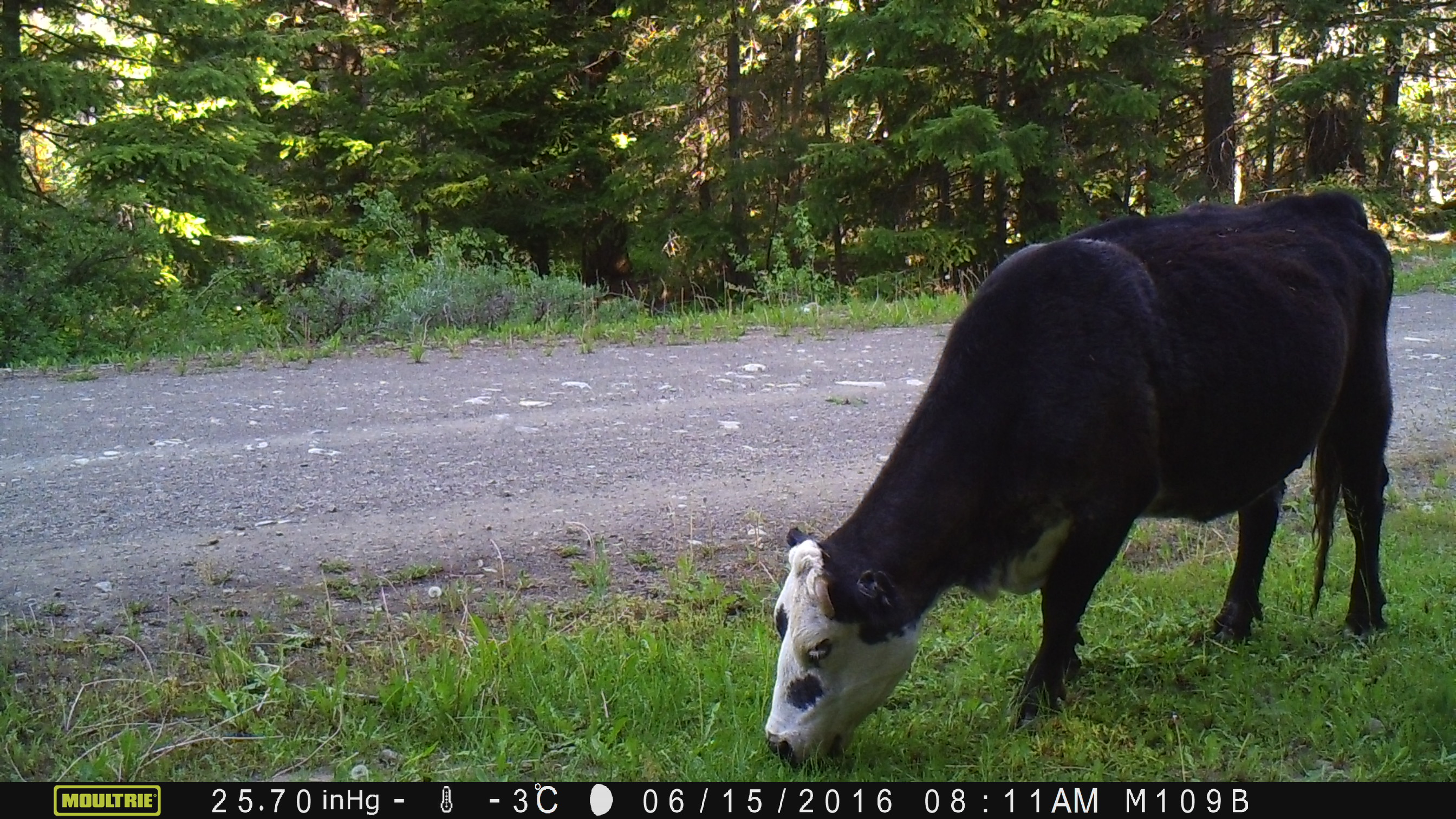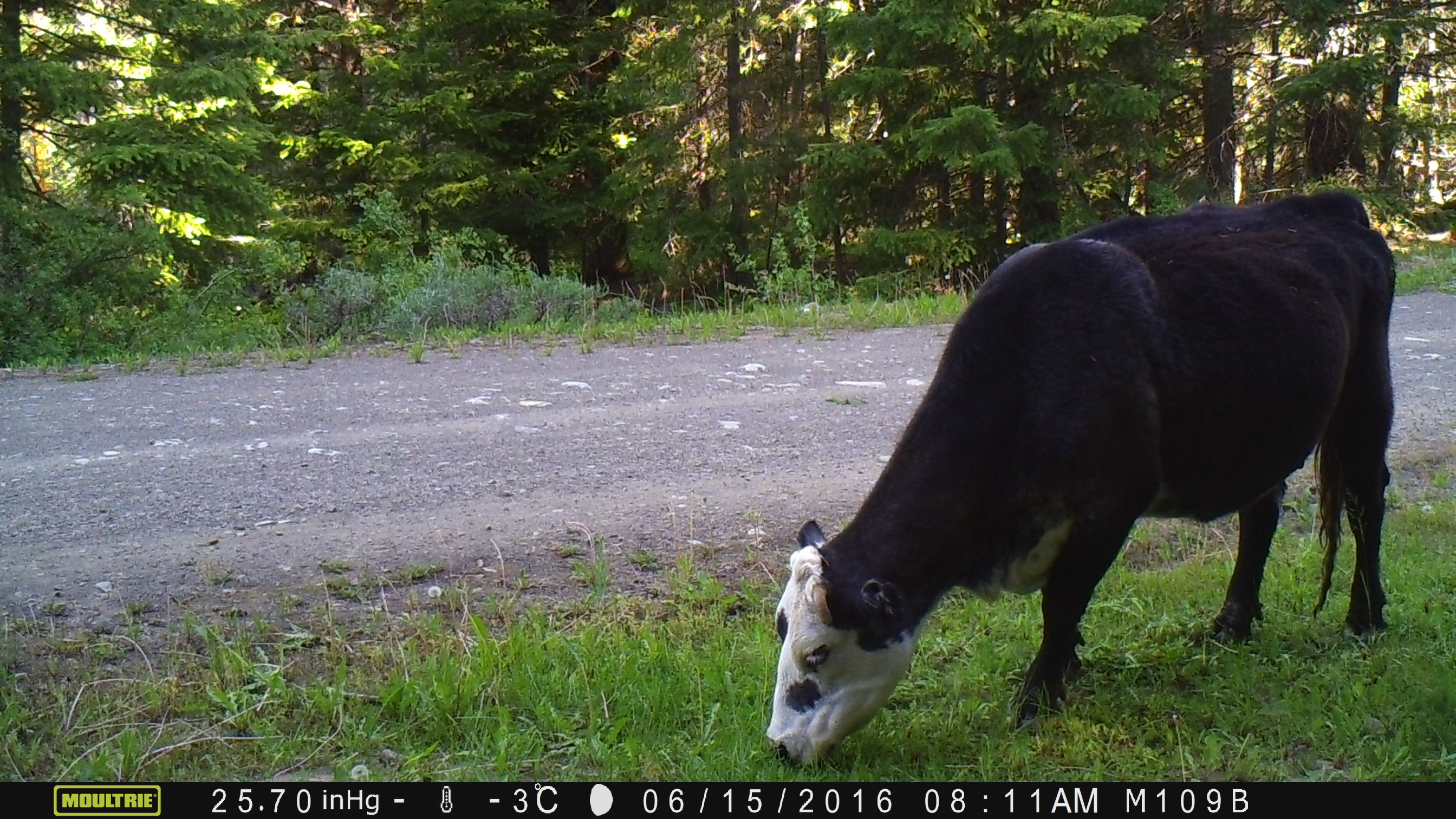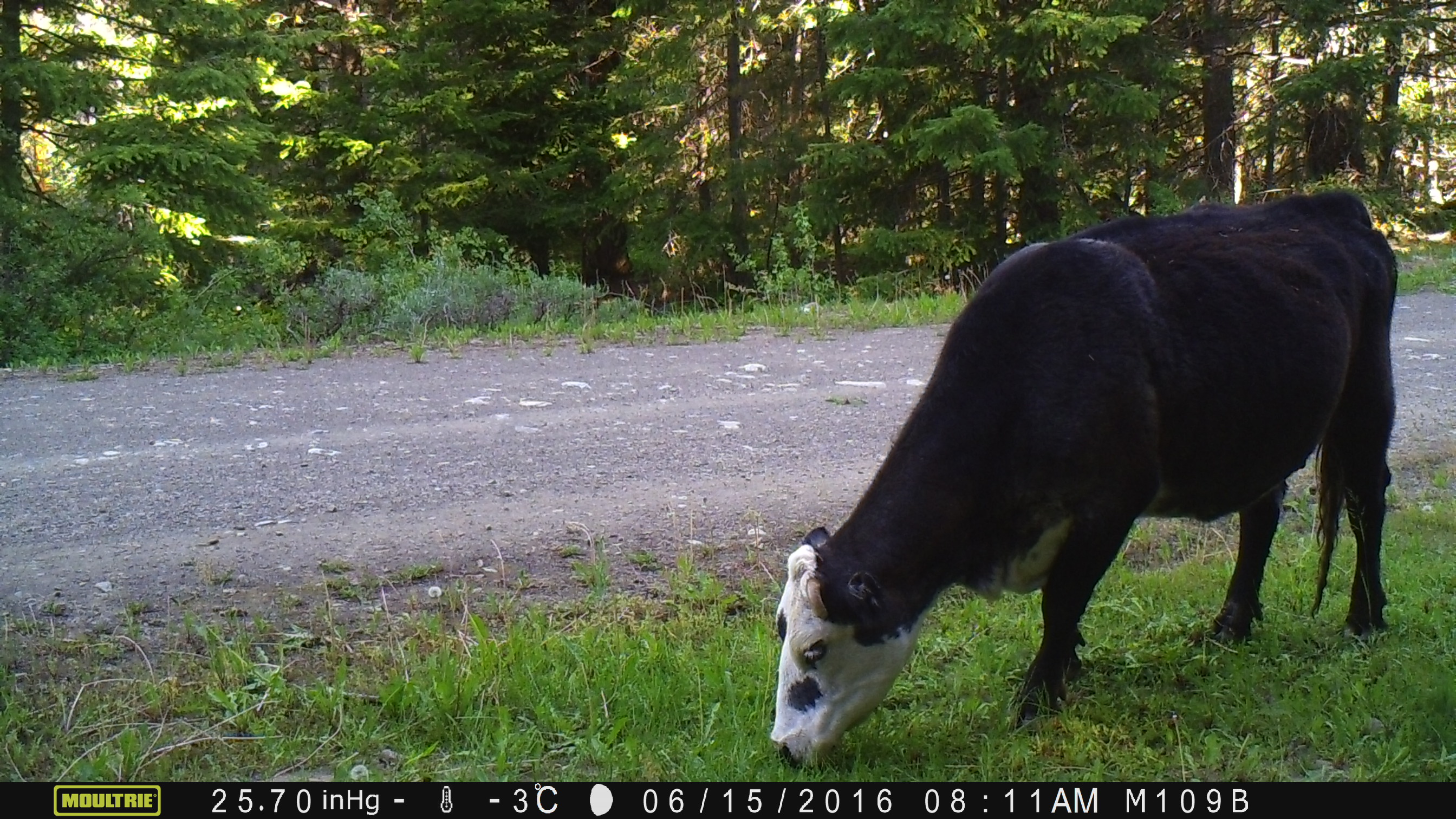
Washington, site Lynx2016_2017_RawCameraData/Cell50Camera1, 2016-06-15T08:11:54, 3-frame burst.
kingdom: Animalia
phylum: Chordata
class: Mammalia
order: Artiodactyla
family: Bovidae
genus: Bos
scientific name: Bos taurus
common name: domestic cattle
Domestic cattle (Bos taurus). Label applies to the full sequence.